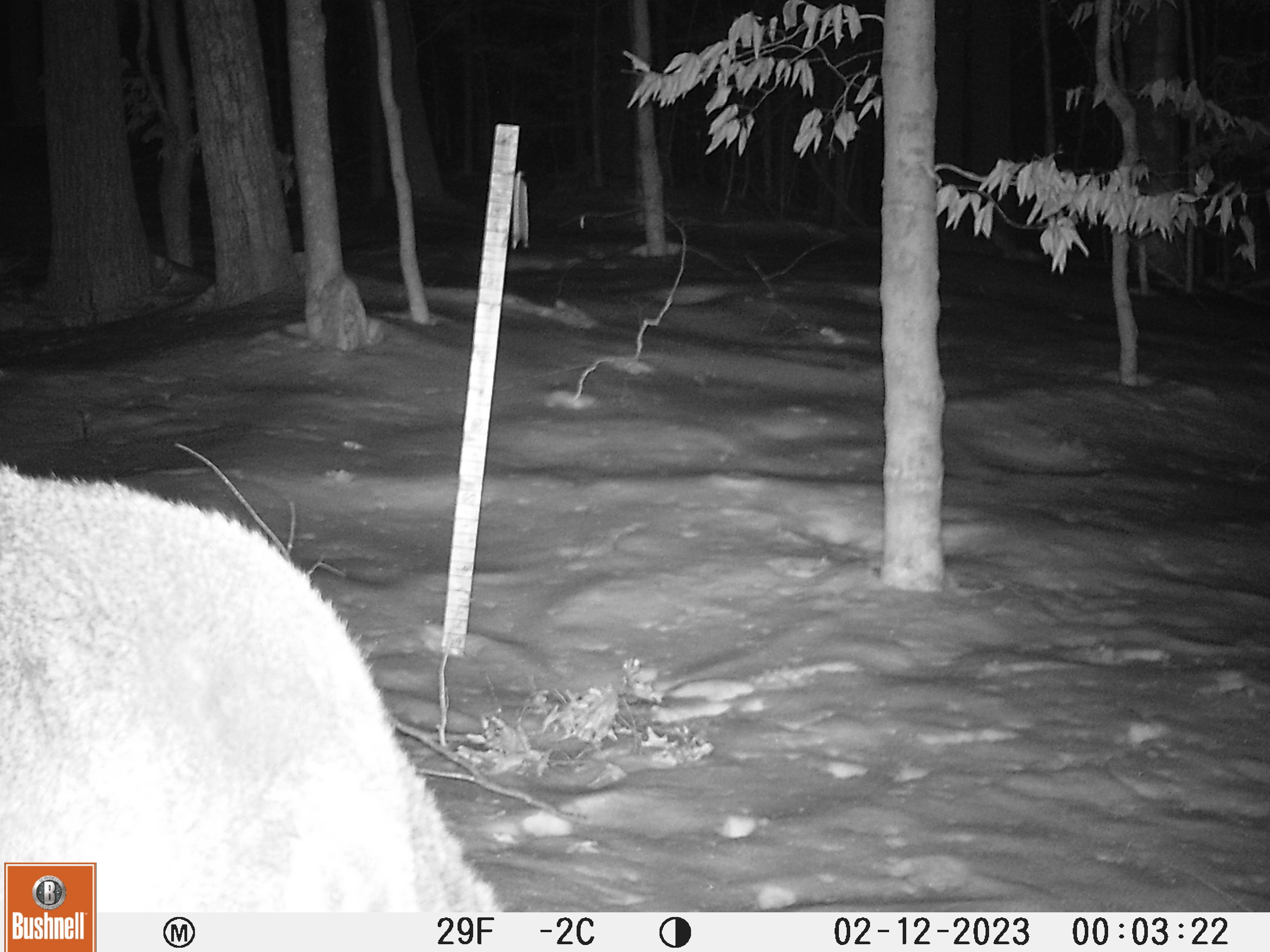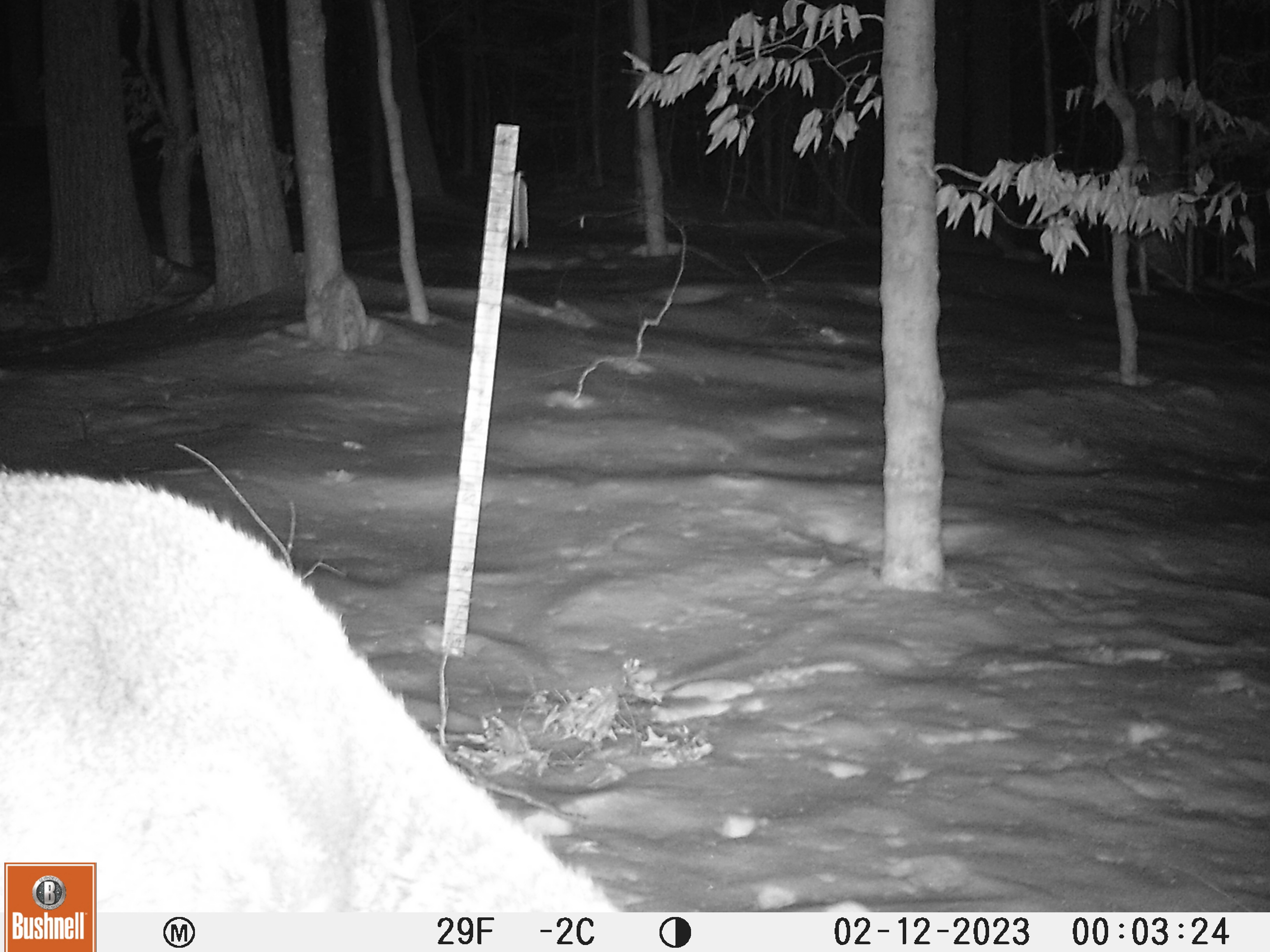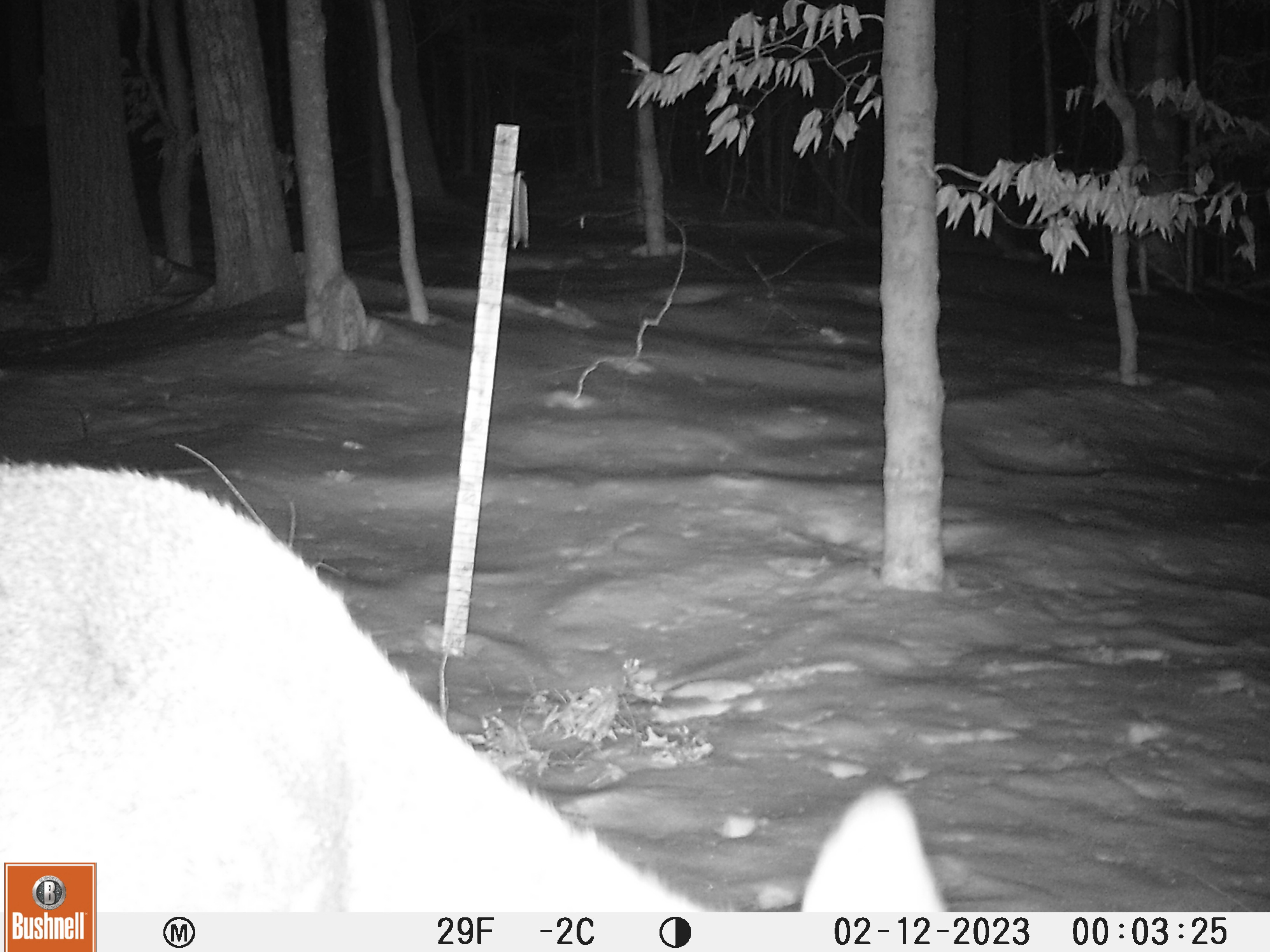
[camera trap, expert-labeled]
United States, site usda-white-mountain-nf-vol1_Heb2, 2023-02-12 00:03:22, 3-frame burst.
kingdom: Animalia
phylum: Chordata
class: Mammalia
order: Artiodactyla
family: Cervidae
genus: Odocoileus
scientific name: Odocoileus virginianus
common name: white-tailed deer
White-tailed deer (Odocoileus virginianus).